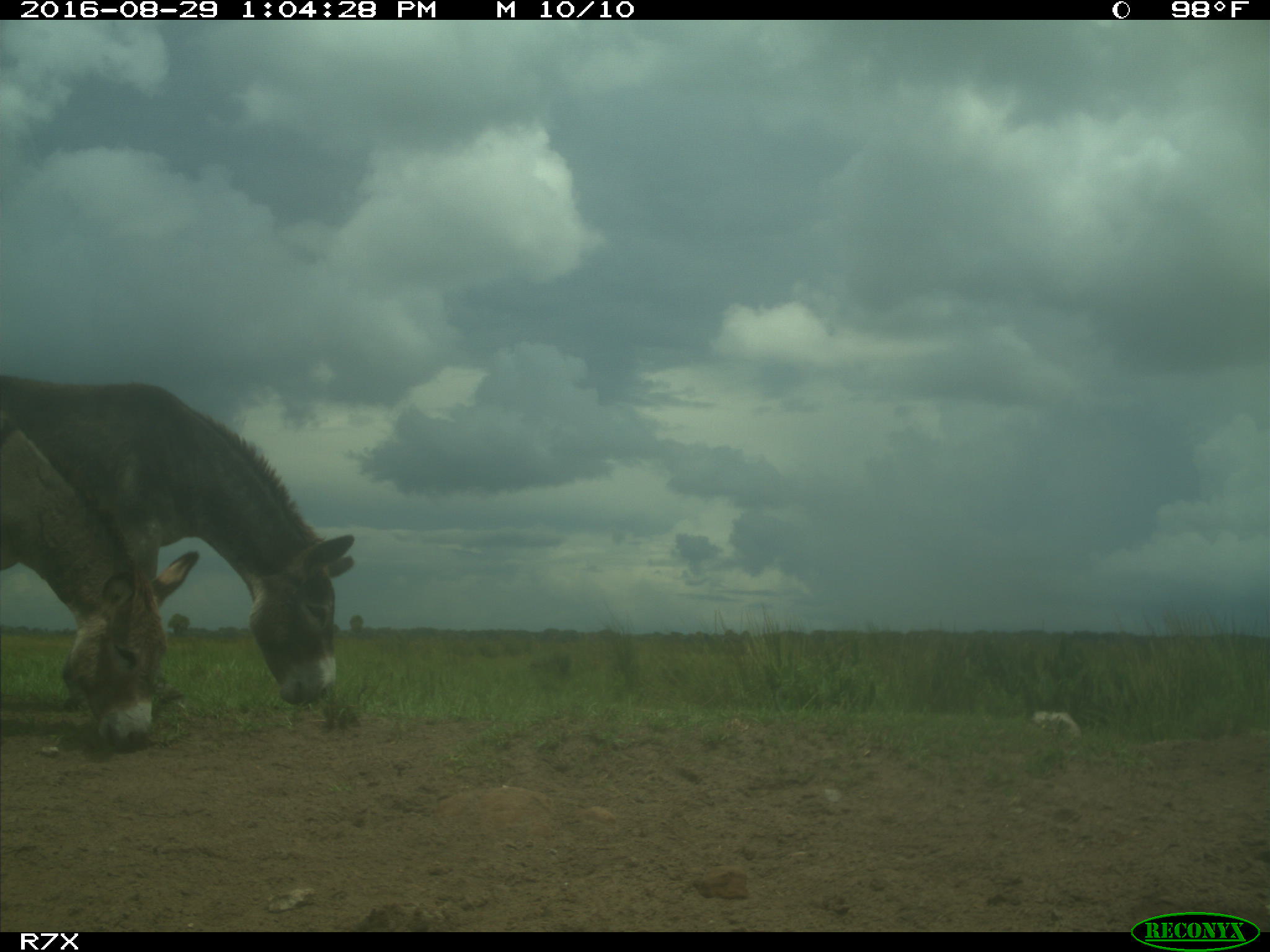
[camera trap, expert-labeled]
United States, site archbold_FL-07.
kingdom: Animalia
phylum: Chordata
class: Mammalia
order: Perissodactyla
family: Equidae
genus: Equus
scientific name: Equus africanus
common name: african wild ass